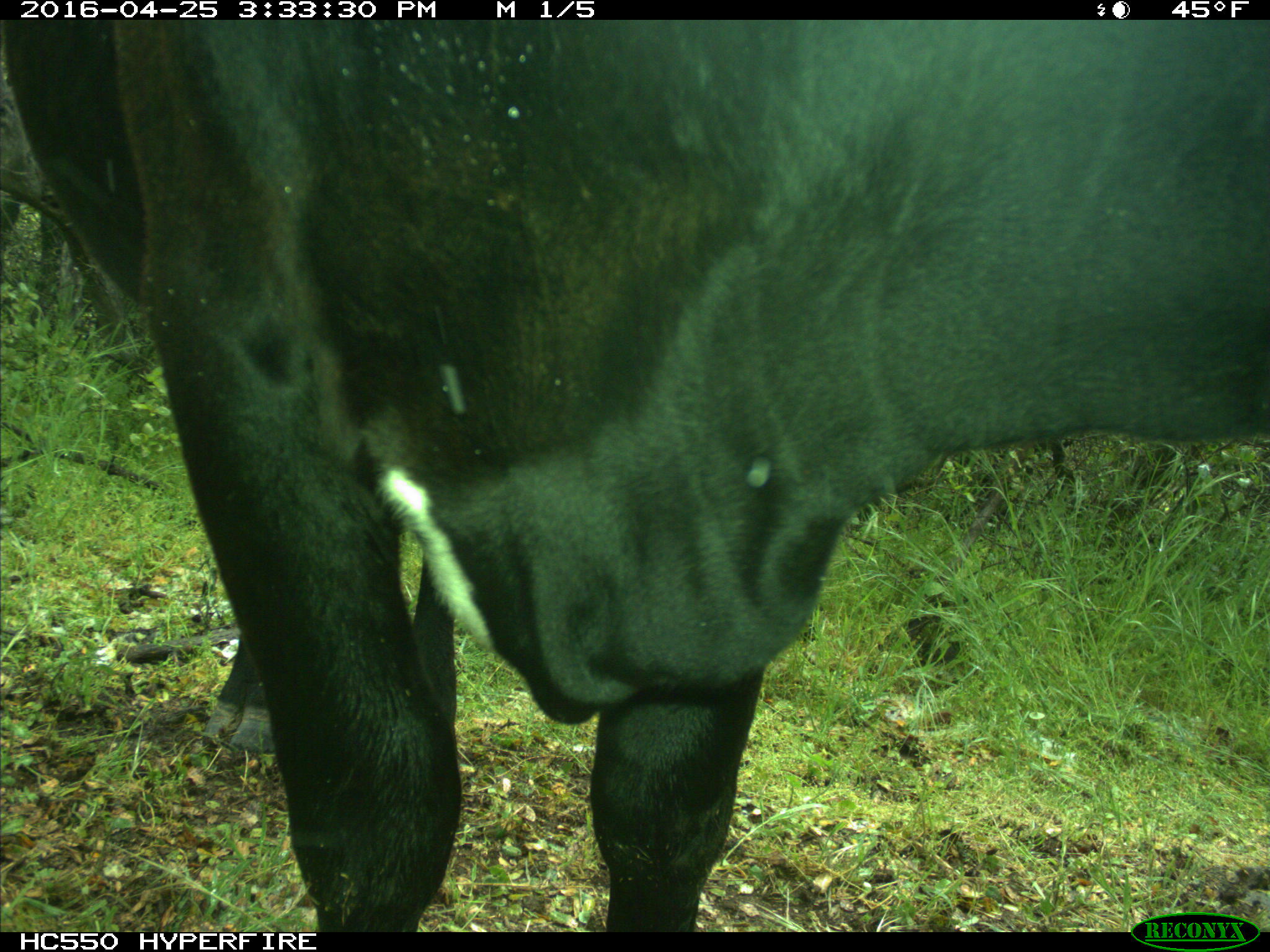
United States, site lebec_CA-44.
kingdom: Animalia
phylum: Chordata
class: Mammalia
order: Artiodactyla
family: Bovidae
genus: Bos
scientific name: Bos taurus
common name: domestic cow